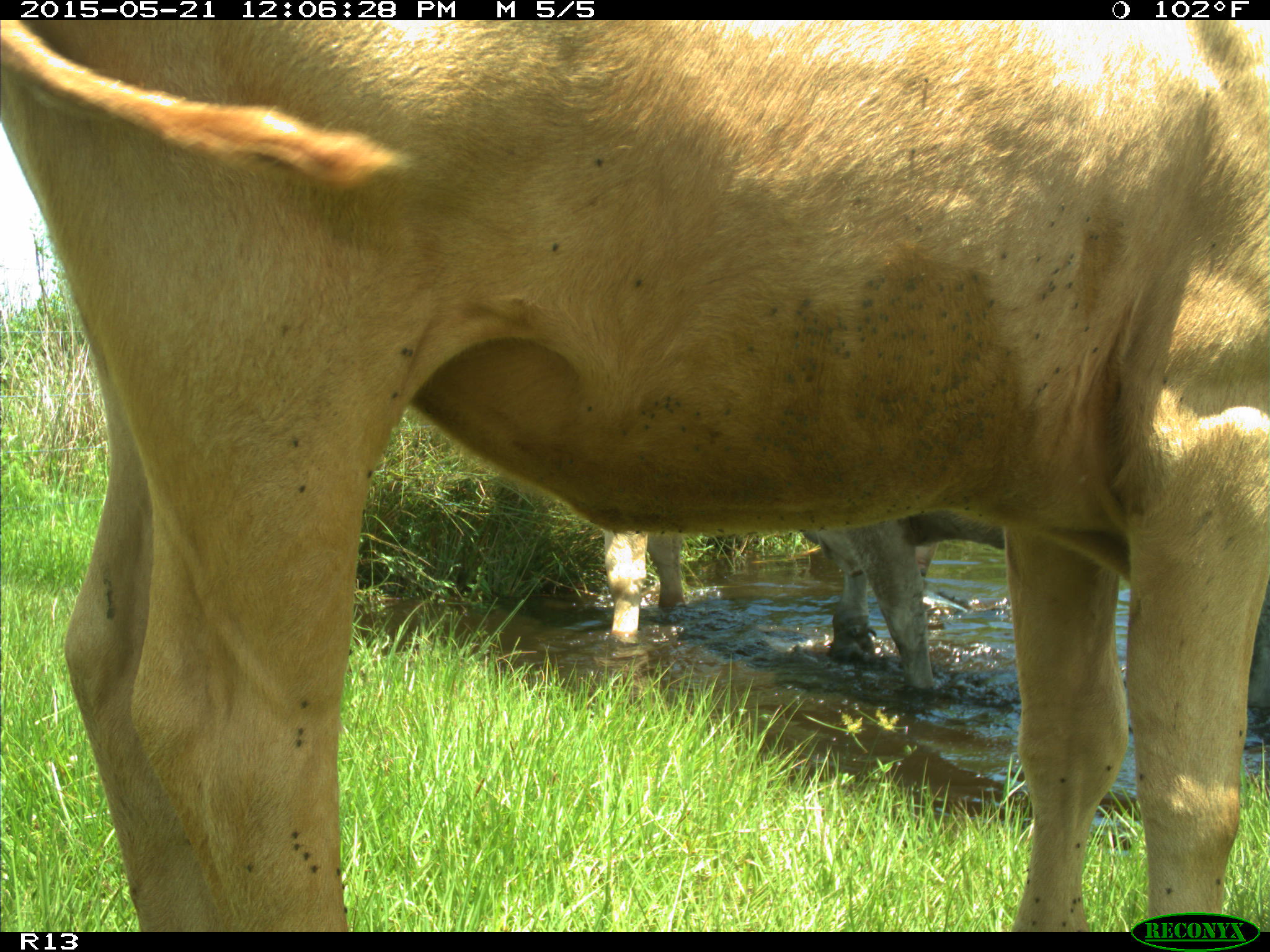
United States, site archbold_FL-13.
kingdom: Animalia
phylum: Chordata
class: Mammalia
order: Artiodactyla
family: Bovidae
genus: Bos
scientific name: Bos taurus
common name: domestic cow